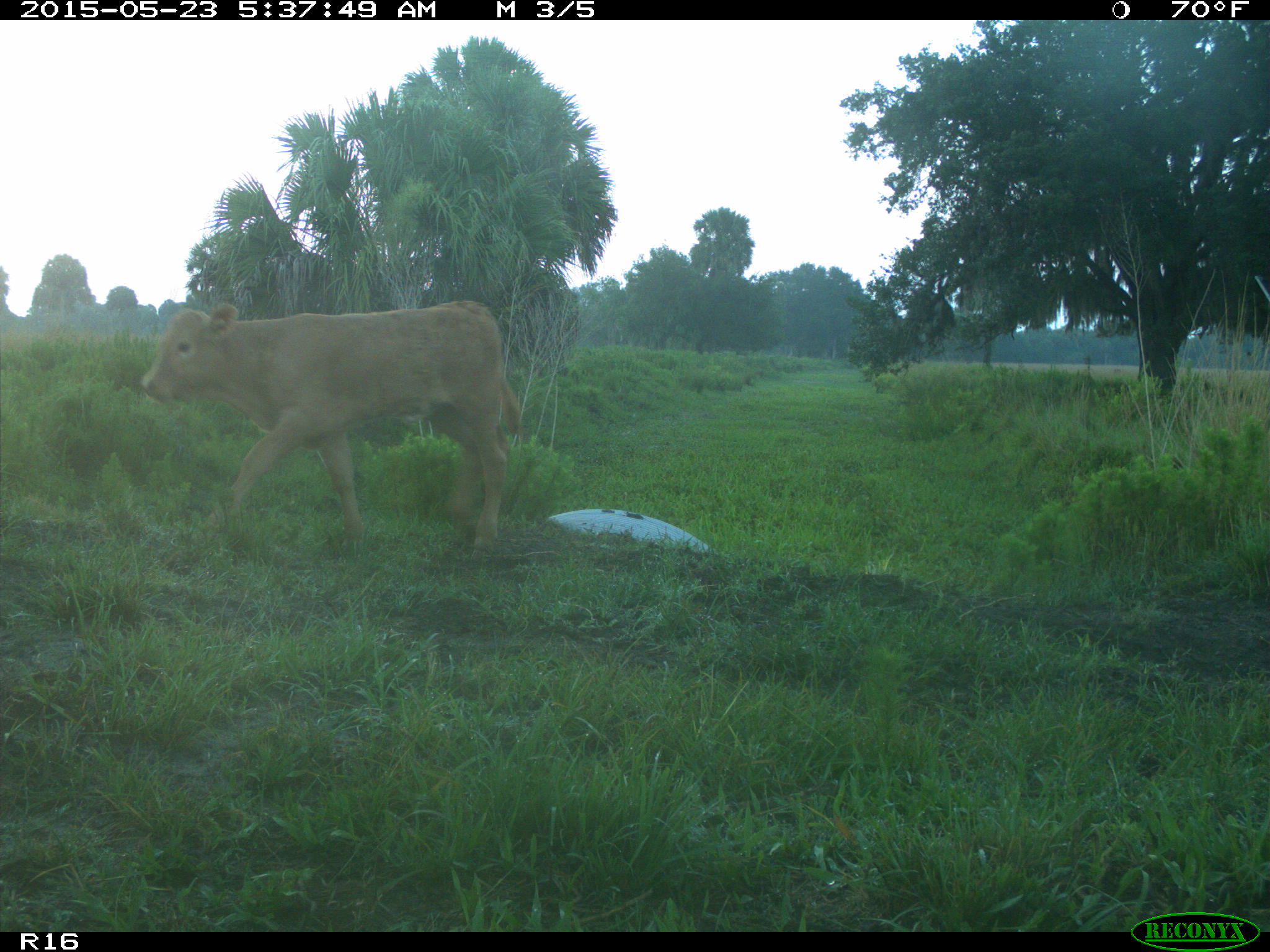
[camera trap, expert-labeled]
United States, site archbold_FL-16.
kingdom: Animalia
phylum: Chordata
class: Mammalia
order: Artiodactyla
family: Bovidae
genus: Bos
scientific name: Bos taurus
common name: domestic cow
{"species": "Bos taurus (domestic cow)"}